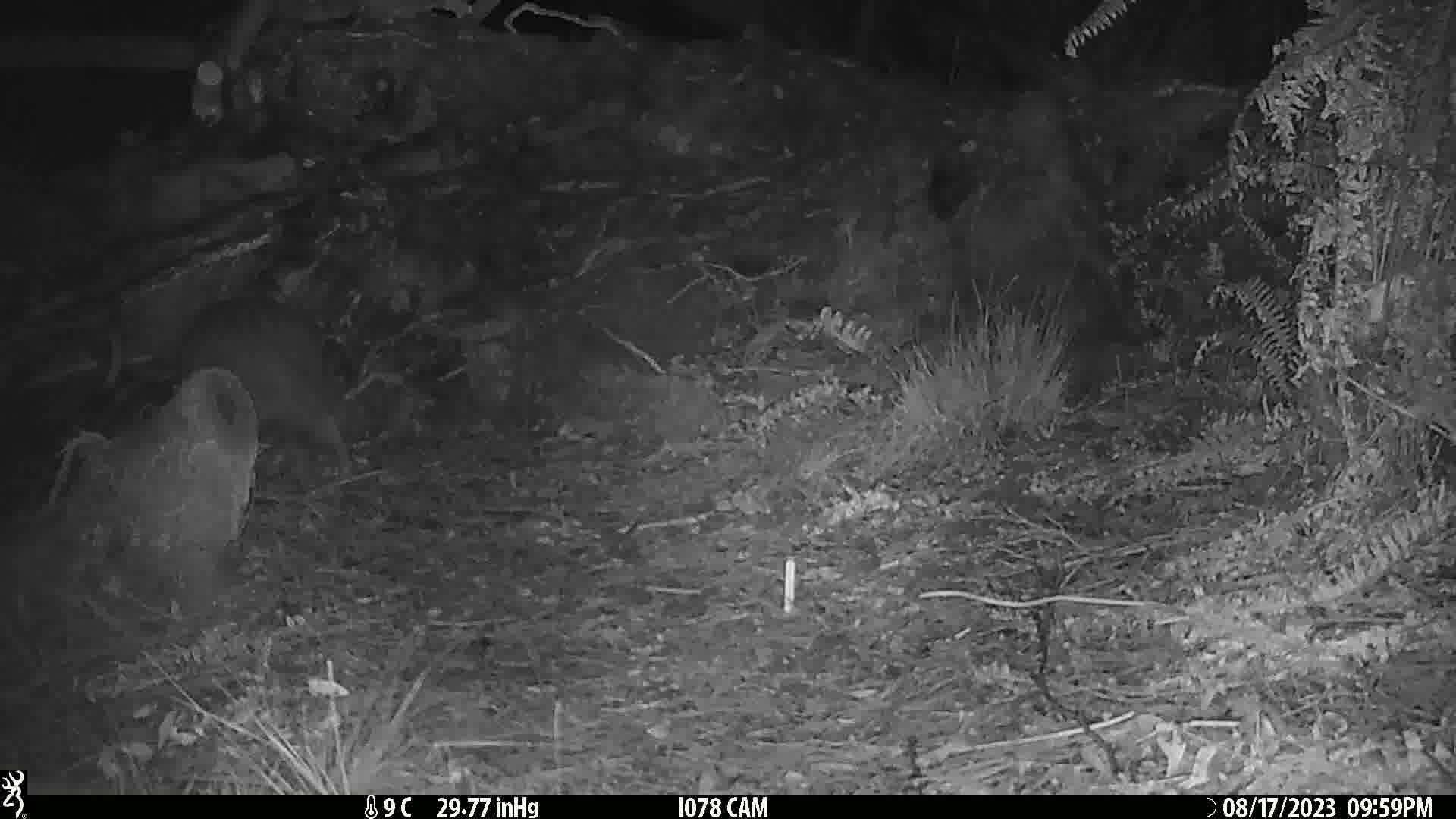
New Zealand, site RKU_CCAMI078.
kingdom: Animalia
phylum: Chordata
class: Aves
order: Apterygiformes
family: Apterygidae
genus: Apteryx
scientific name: Apteryx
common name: kiwi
Kiwi (Apteryx).